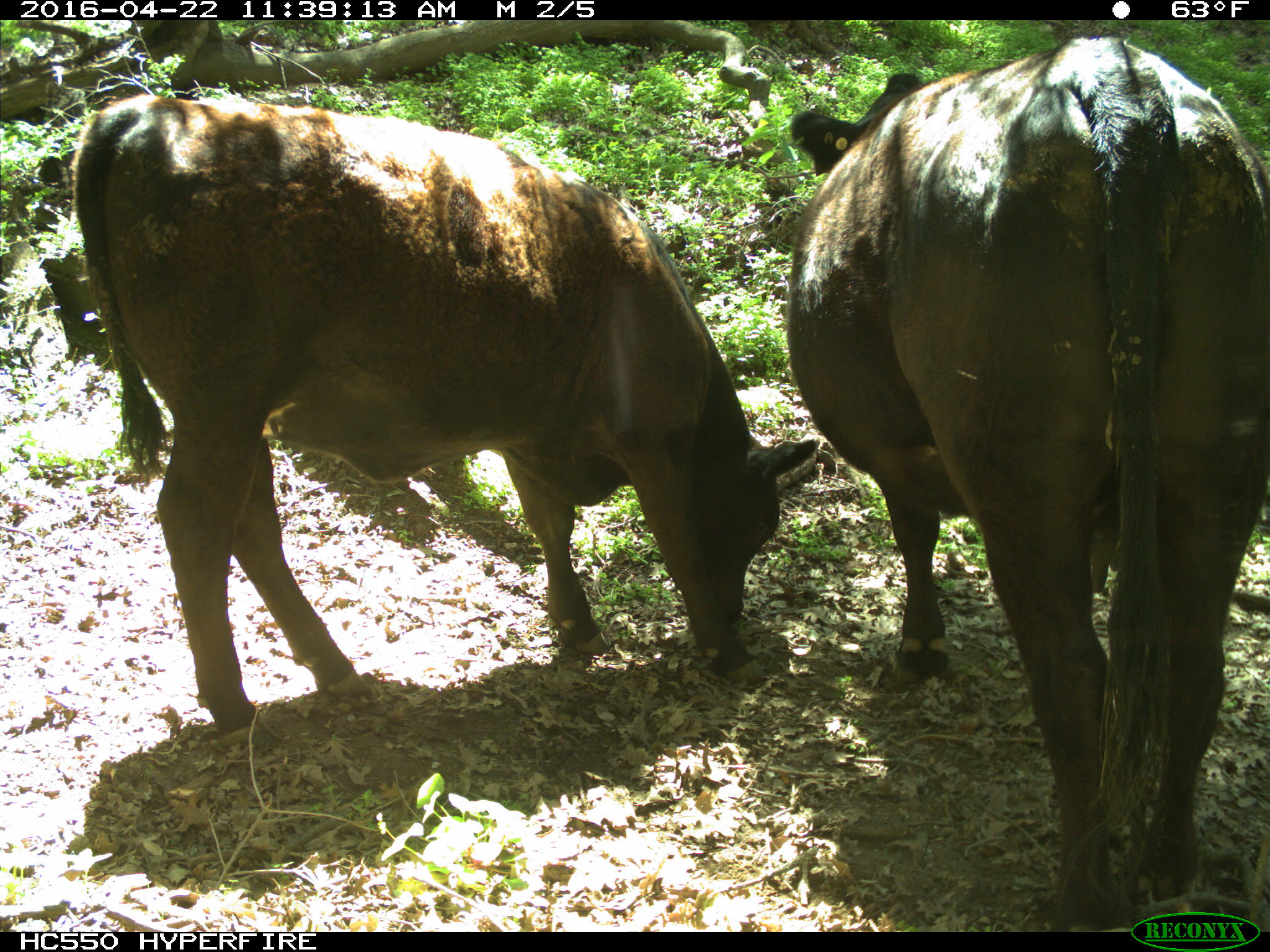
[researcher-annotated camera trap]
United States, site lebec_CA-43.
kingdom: Animalia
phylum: Chordata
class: Mammalia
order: Artiodactyla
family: Bovidae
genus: Bos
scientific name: Bos taurus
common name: domestic cow